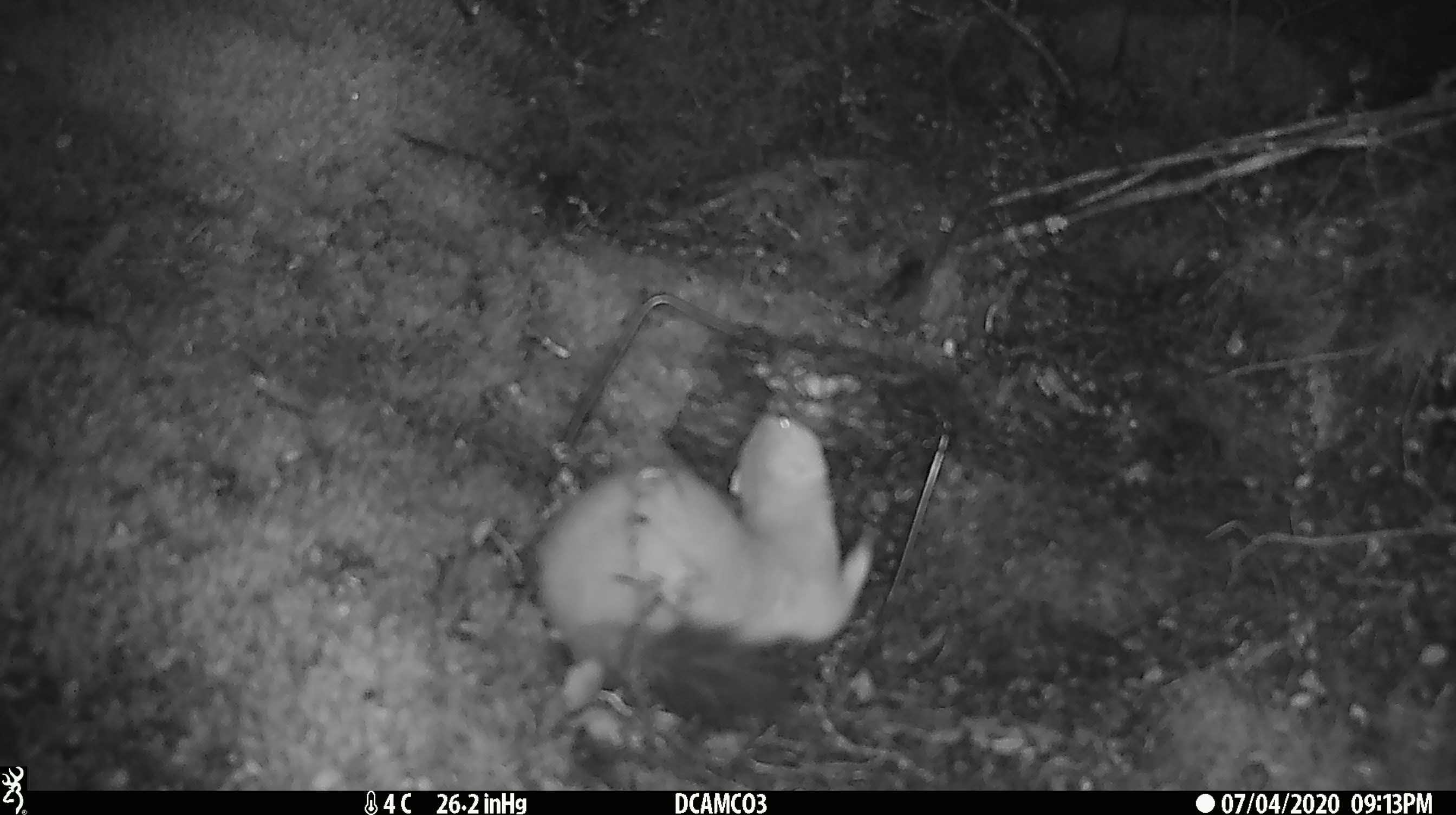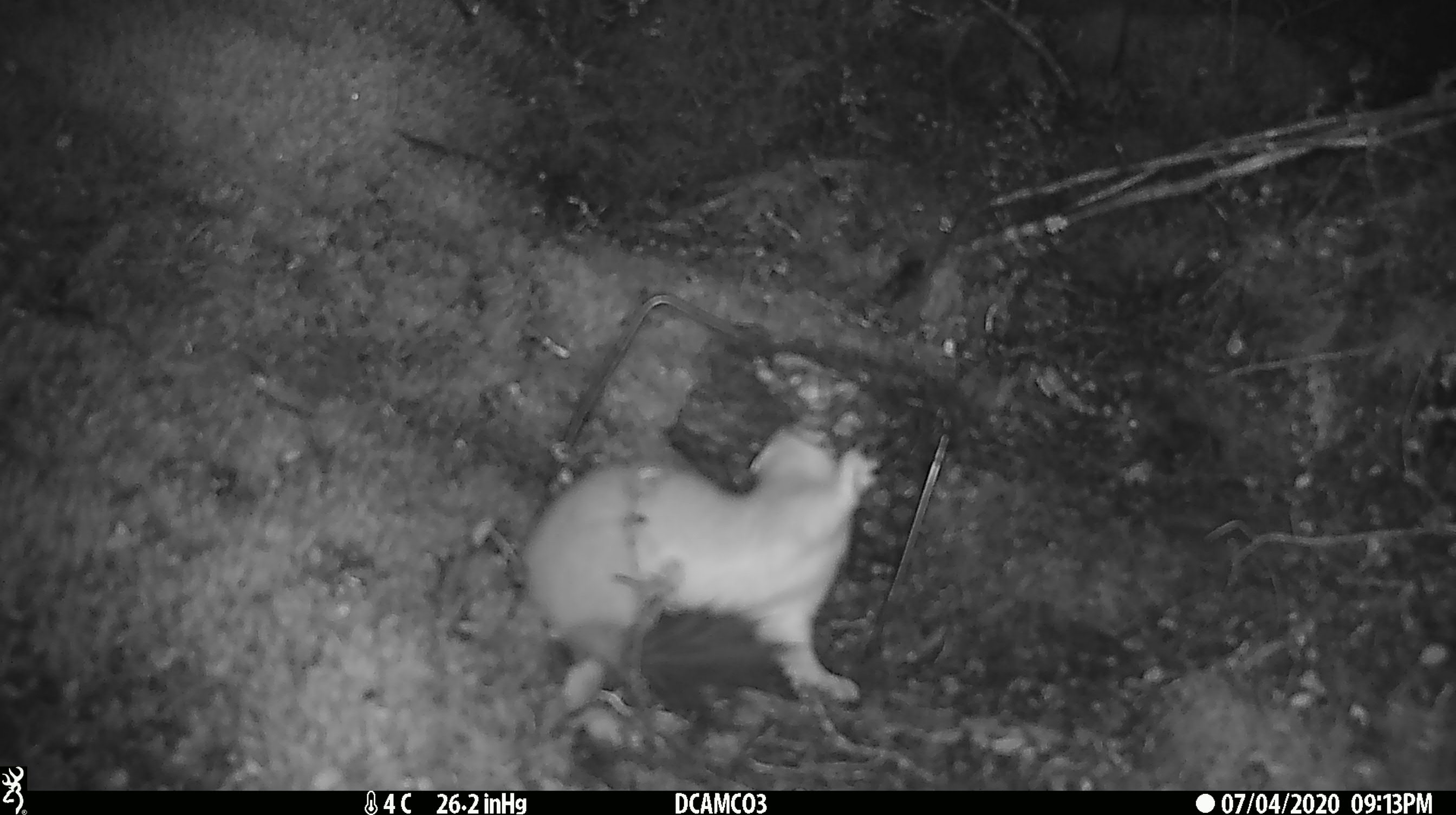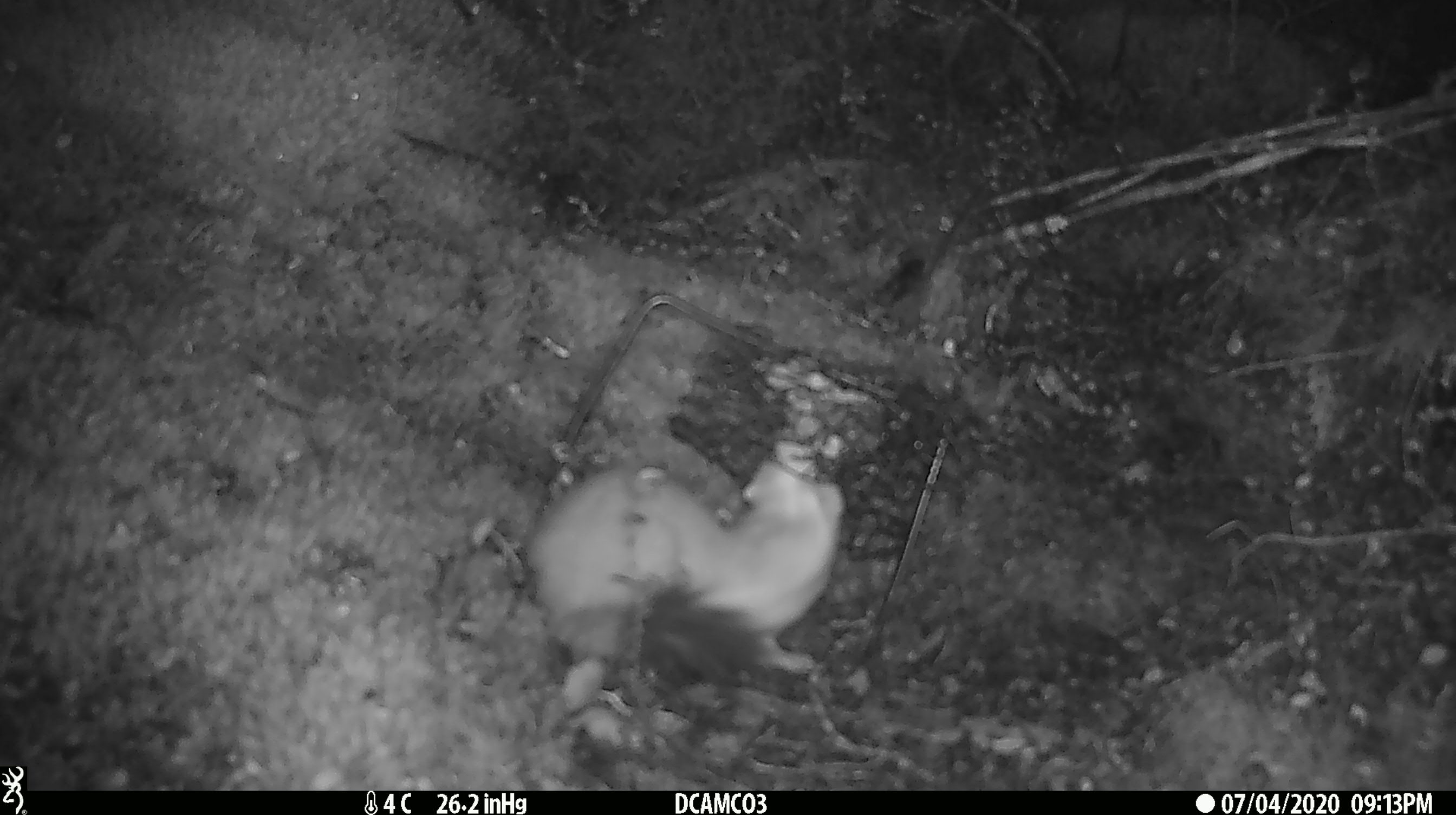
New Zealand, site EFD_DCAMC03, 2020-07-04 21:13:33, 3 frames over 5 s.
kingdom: Animalia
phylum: Chordata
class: Mammalia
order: Carnivora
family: Mustelidae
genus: Mustela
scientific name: Mustela erminea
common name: stoat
Stoat (Mustela erminea).